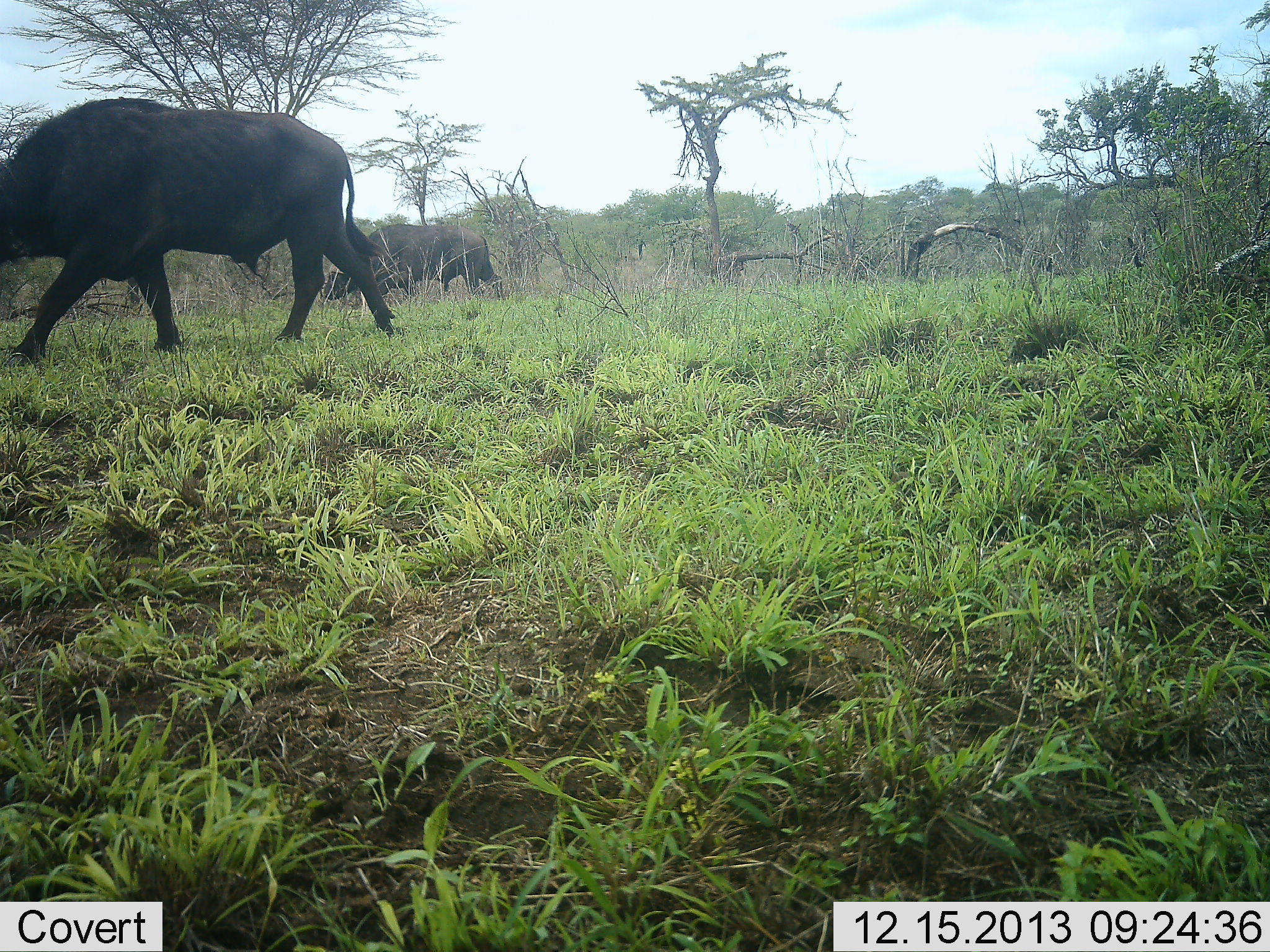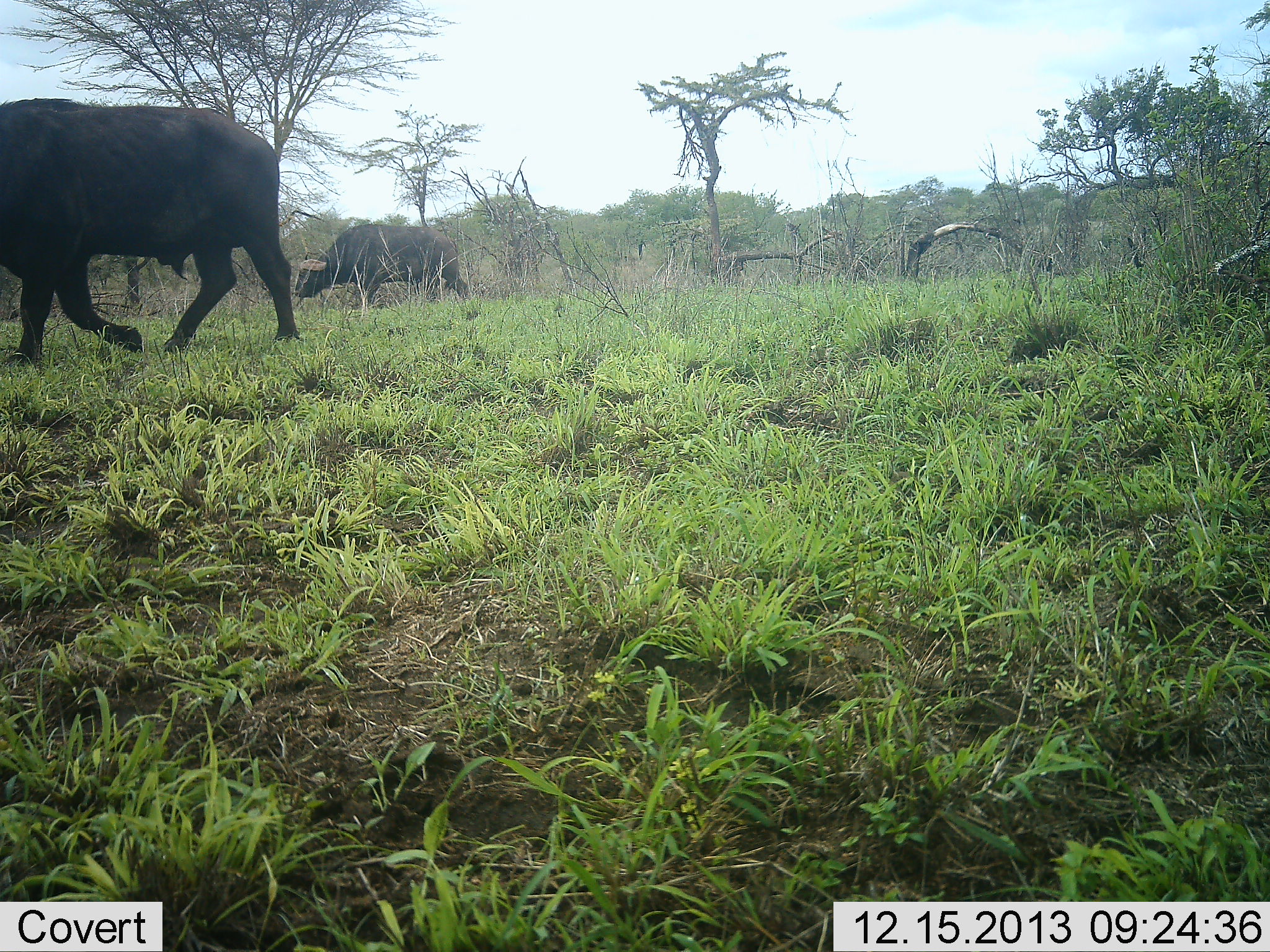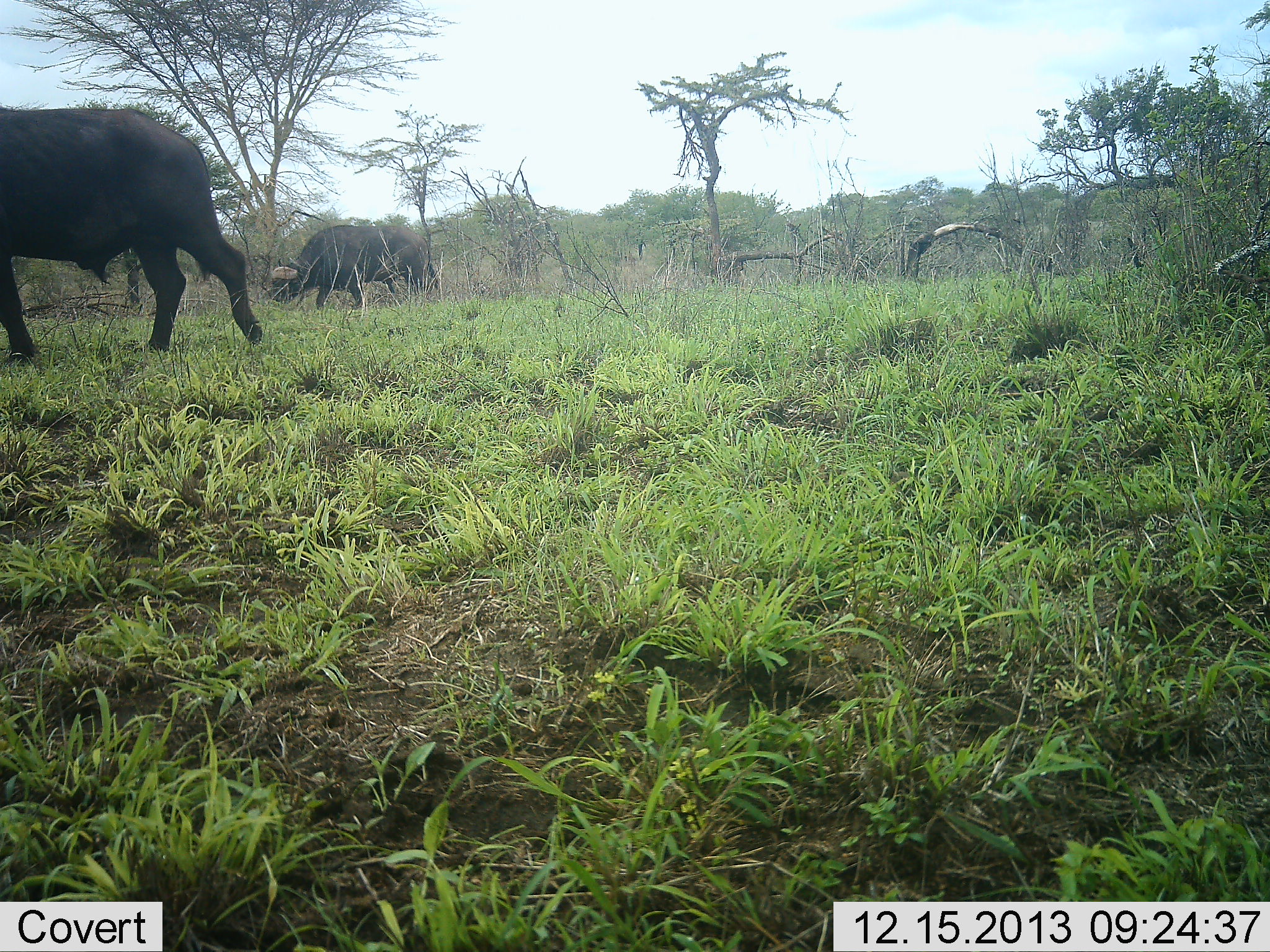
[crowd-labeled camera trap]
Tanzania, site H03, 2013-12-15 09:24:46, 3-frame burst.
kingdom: Animalia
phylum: Chordata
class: Mammalia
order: Artiodactyla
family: Bovidae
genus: Syncerus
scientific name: Syncerus caffer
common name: cape buffalo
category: buffalo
Buffalo (cape buffalo) (Syncerus caffer), count 2. Behavior (volunteer vote fractions): standing 0%, resting 0%, moving 100%, interacting 0%. Young present (vote fraction): 0%. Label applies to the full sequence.